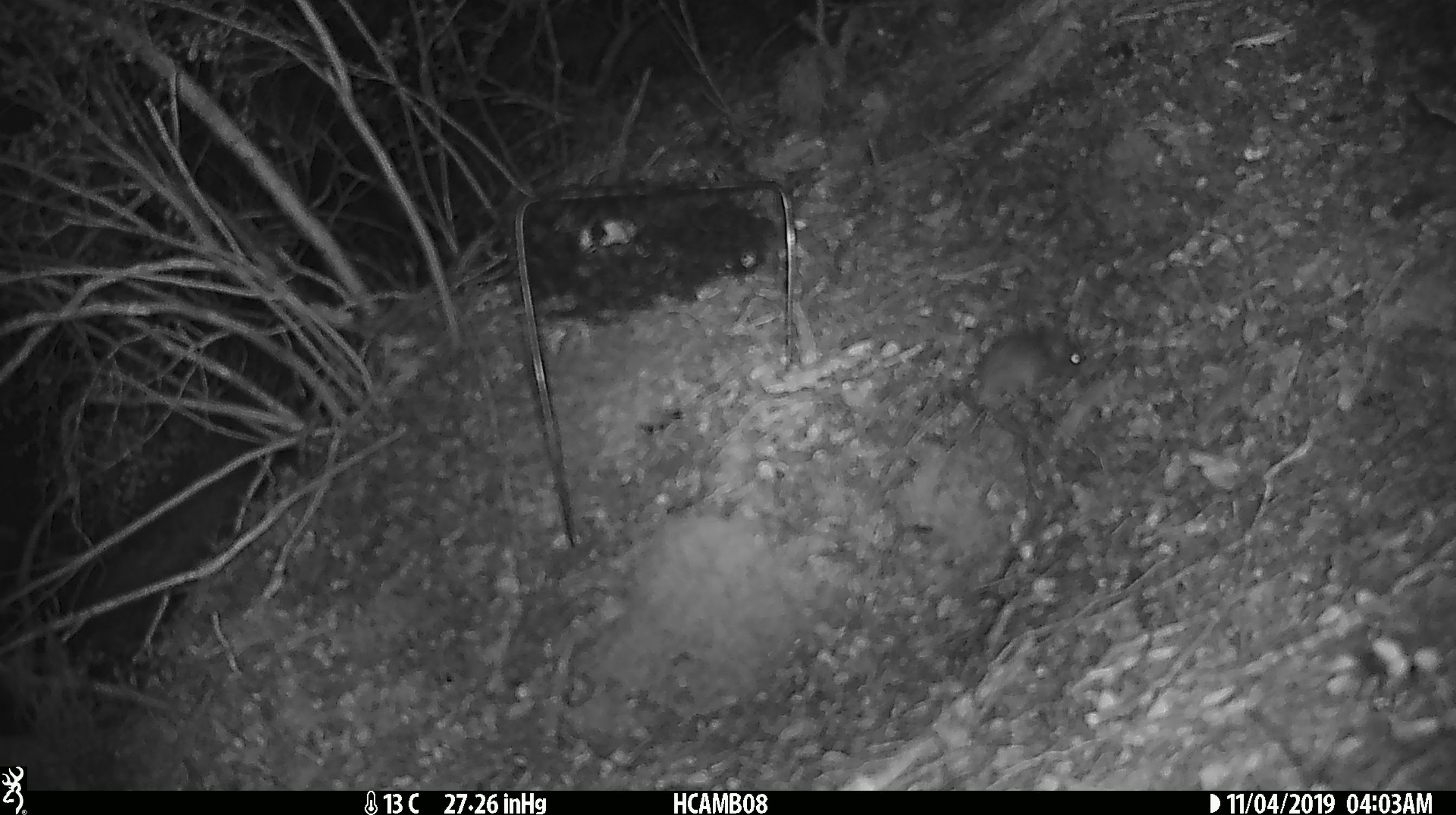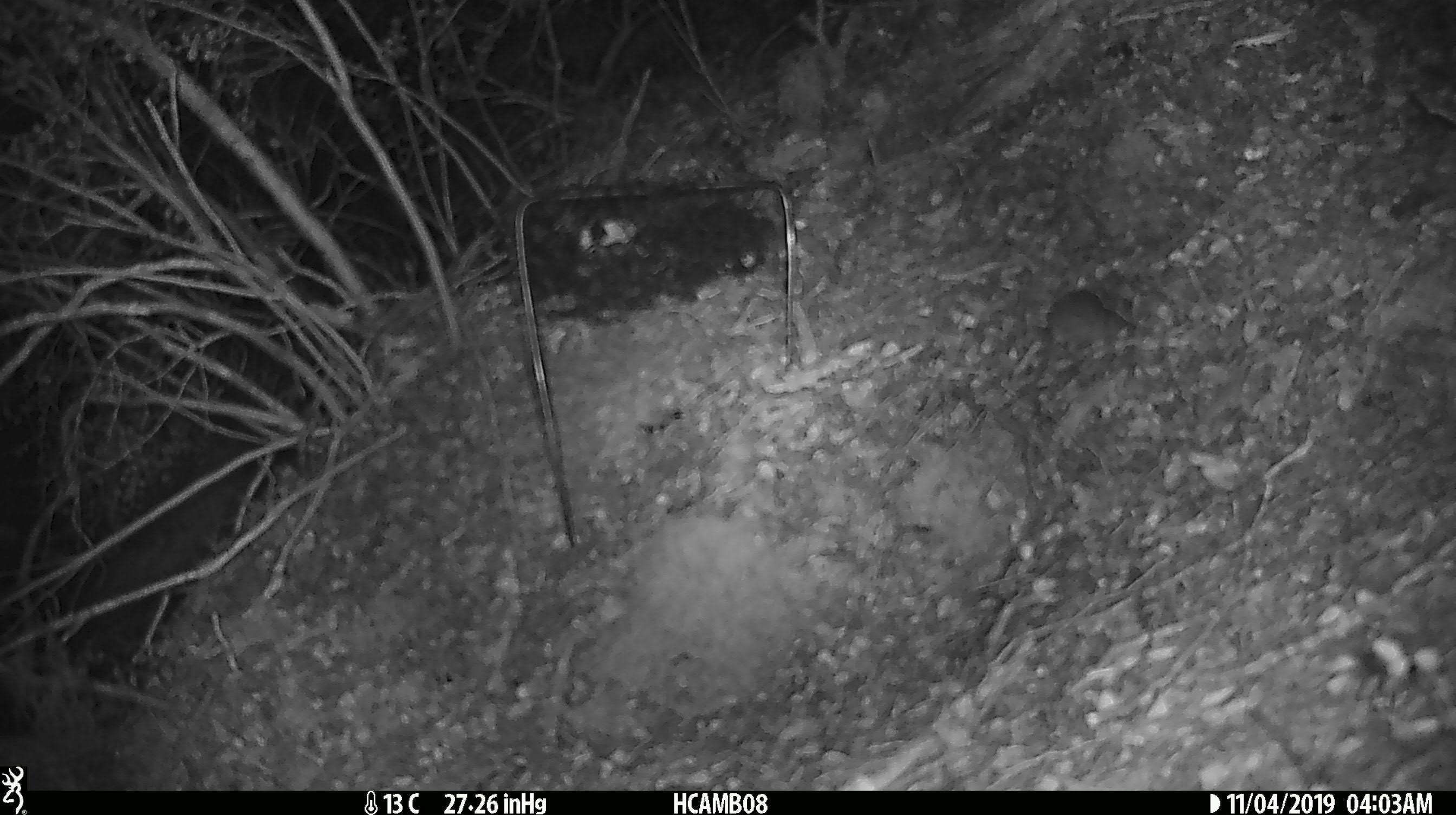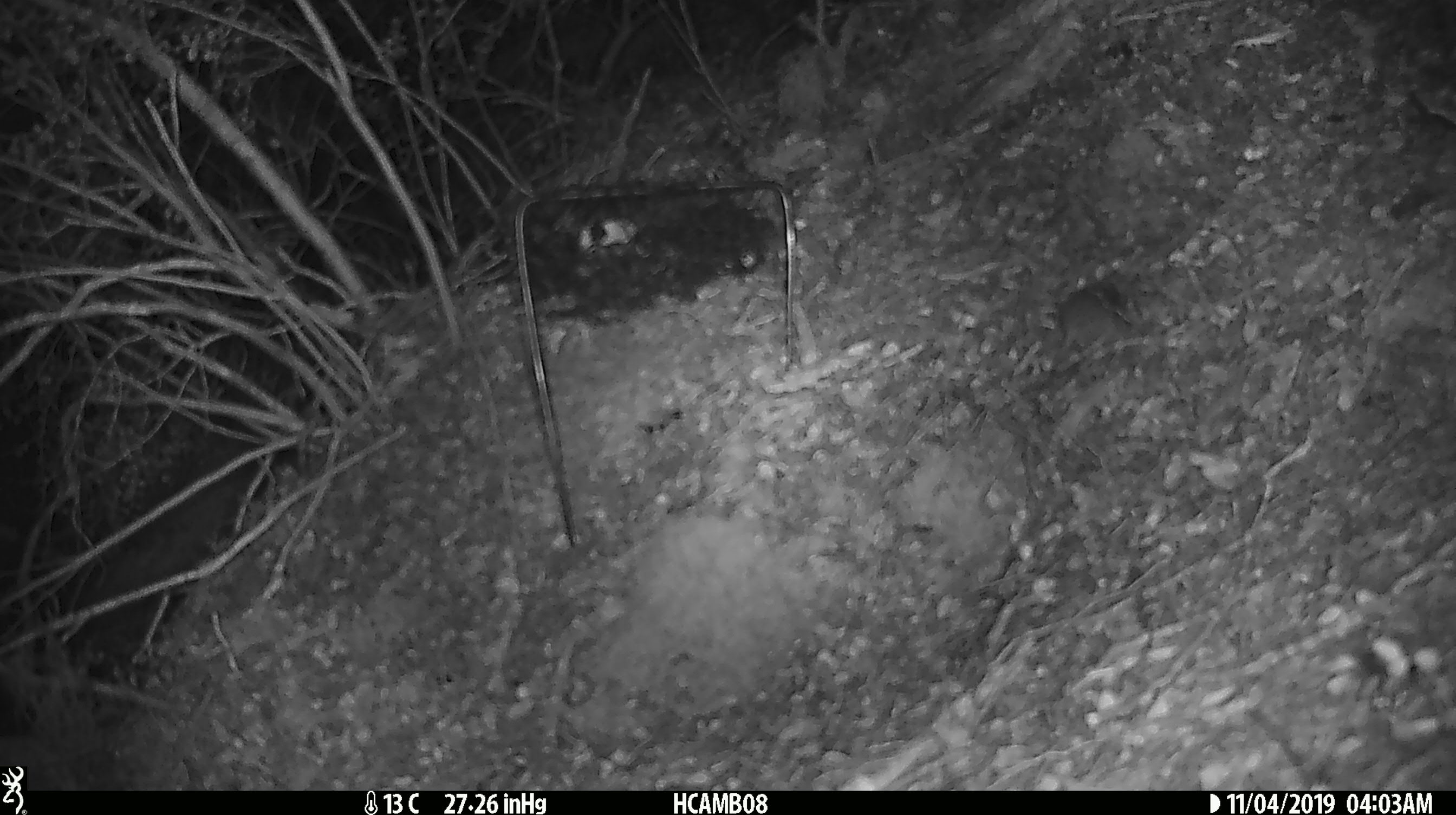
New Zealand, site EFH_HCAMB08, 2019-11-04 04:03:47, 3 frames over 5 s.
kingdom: Animalia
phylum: Chordata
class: Mammalia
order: Rodentia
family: Muridae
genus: Mus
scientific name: Mus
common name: mouse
Mouse (Mus).